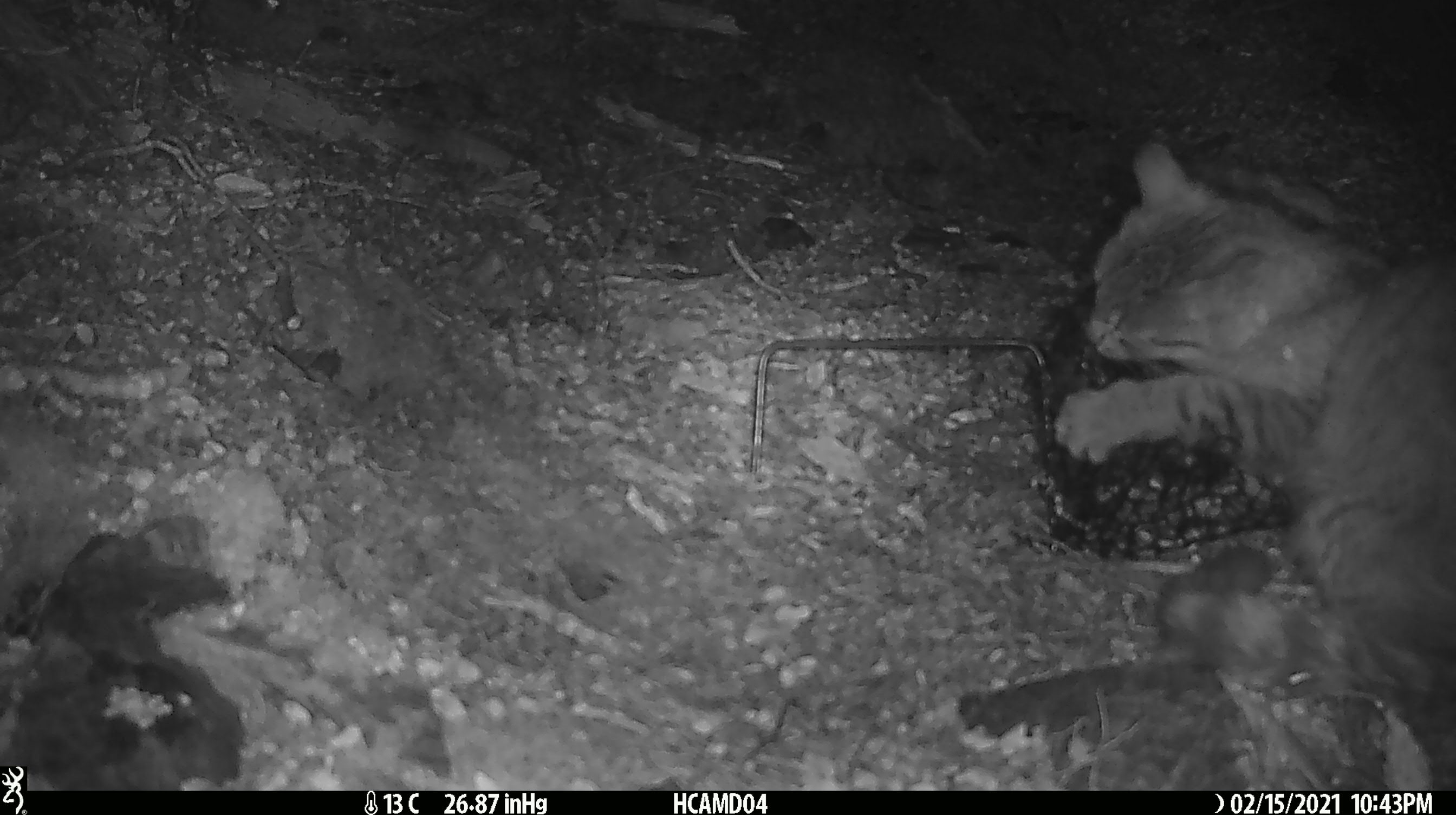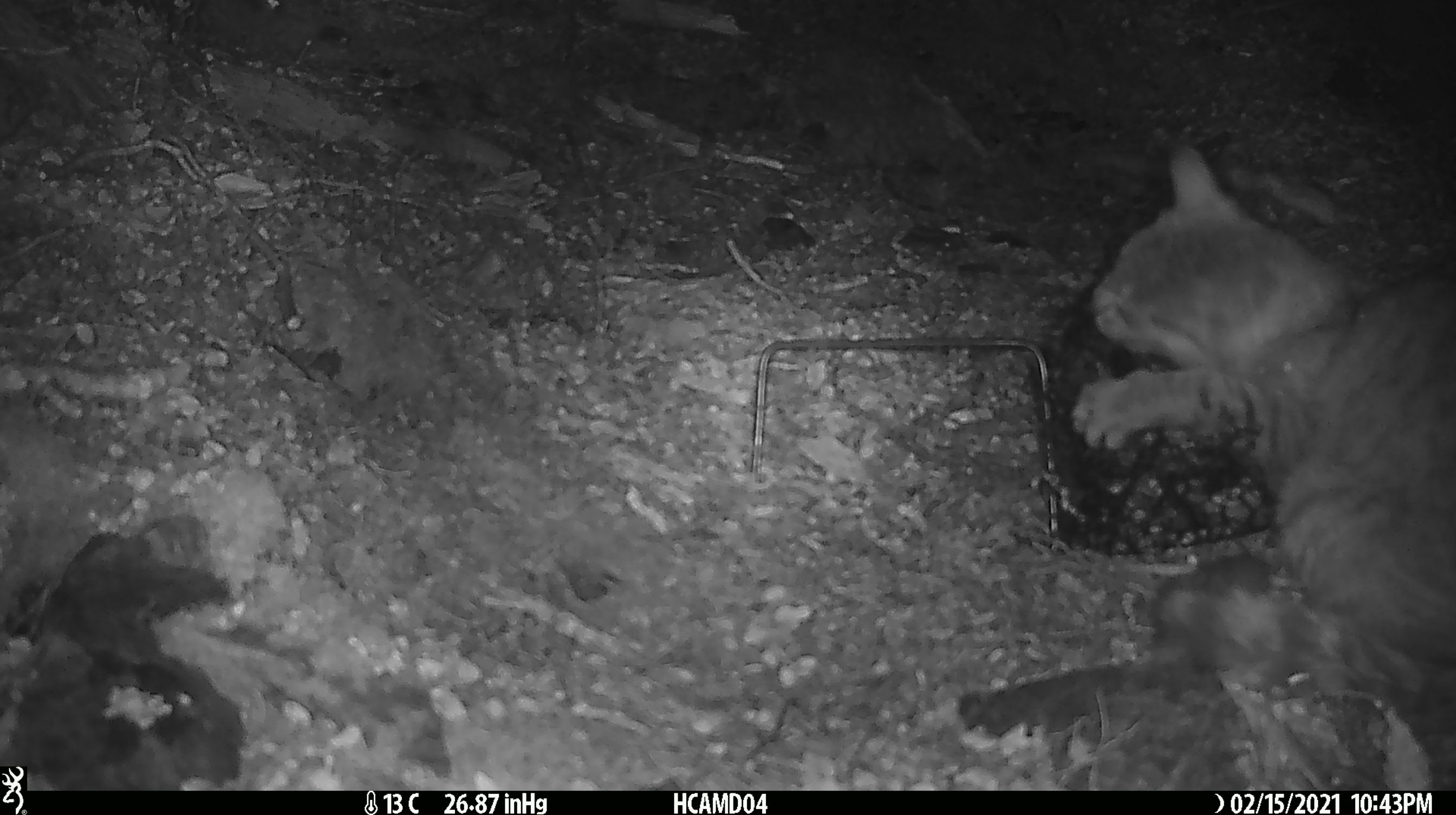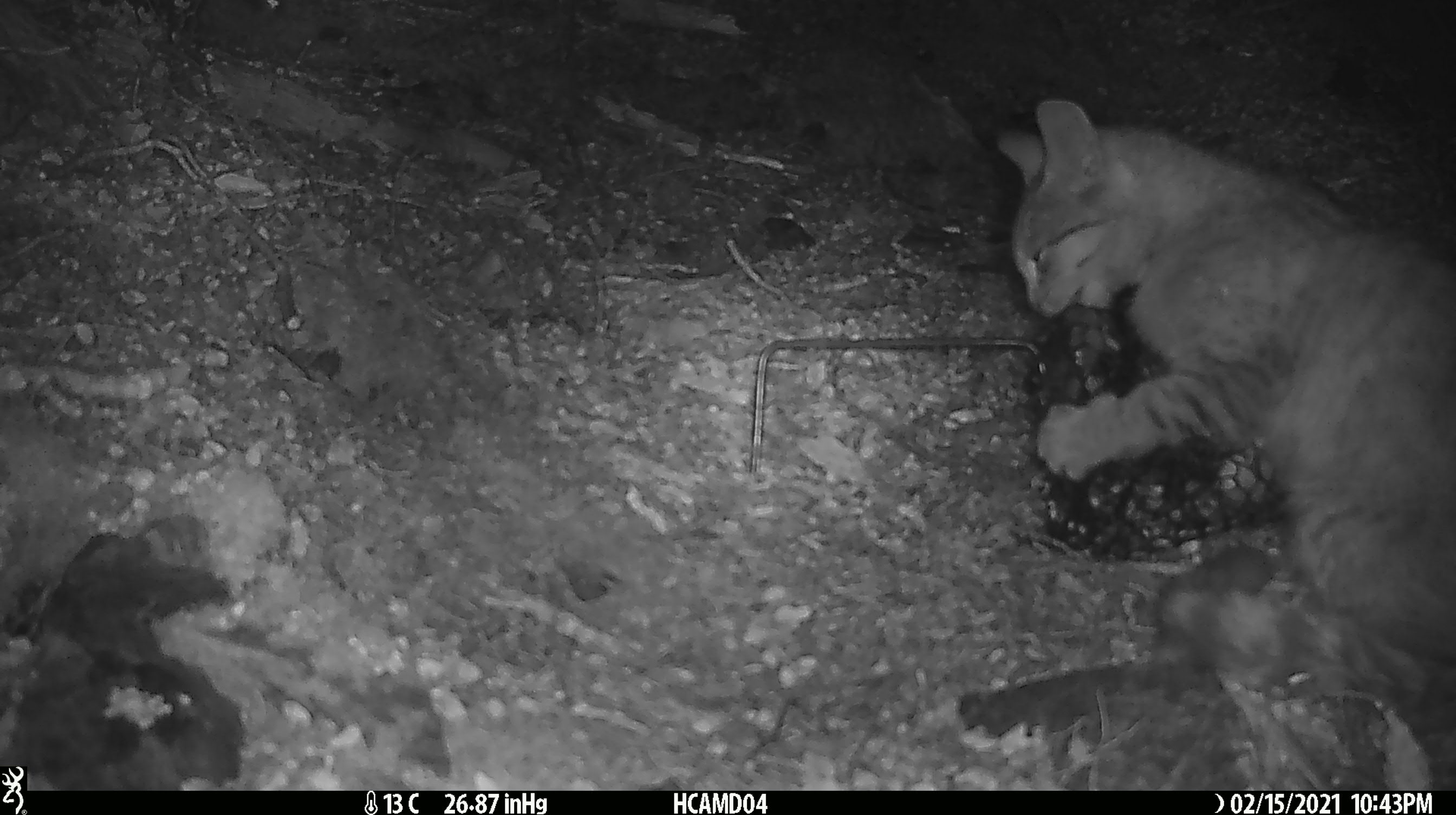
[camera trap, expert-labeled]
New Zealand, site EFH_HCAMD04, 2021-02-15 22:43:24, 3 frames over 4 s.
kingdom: Animalia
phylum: Chordata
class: Mammalia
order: Carnivora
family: Felidae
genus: Felis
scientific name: Felis catus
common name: domestic cat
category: cat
Cat (domestic cat) (Felis catus).